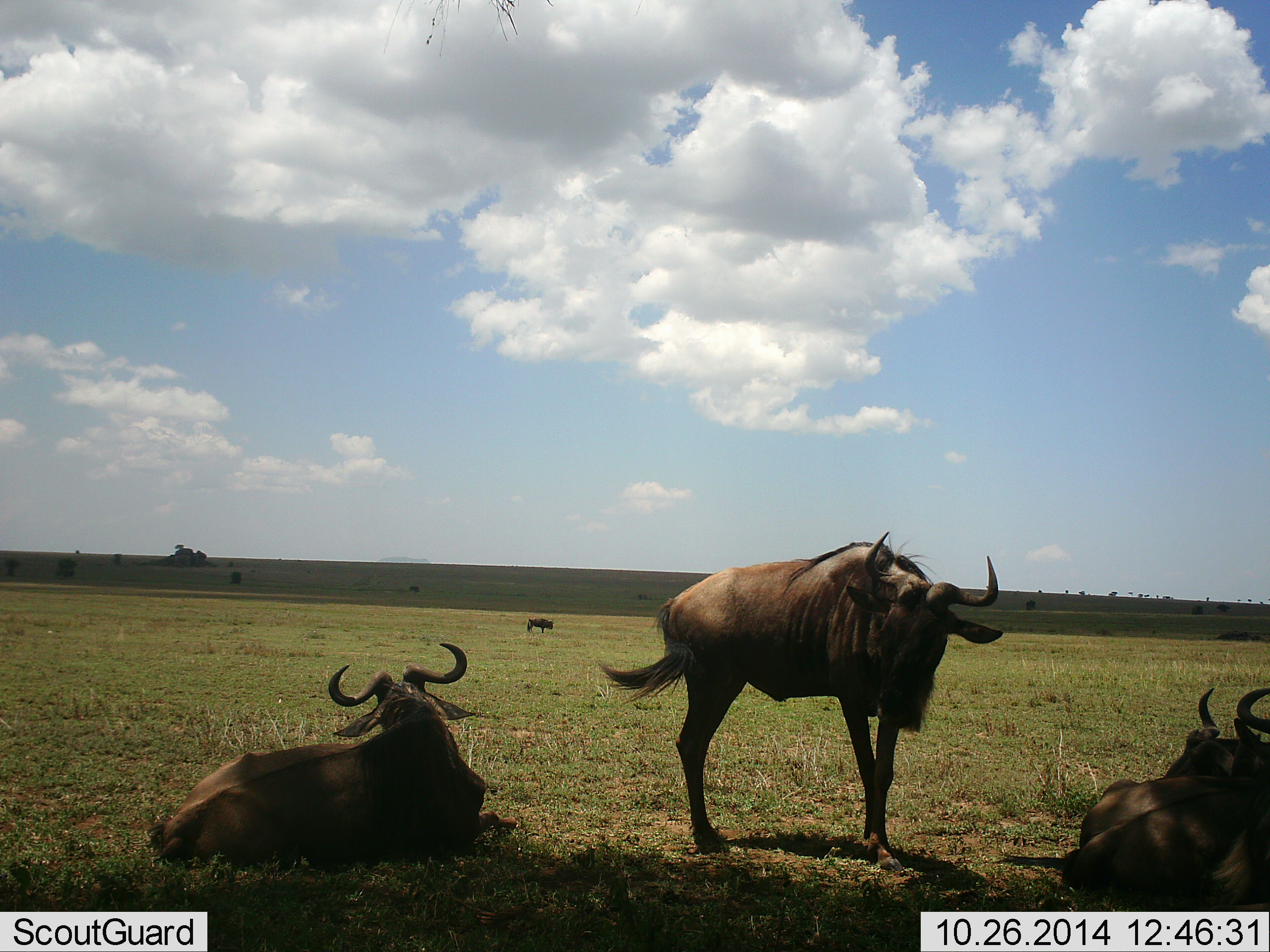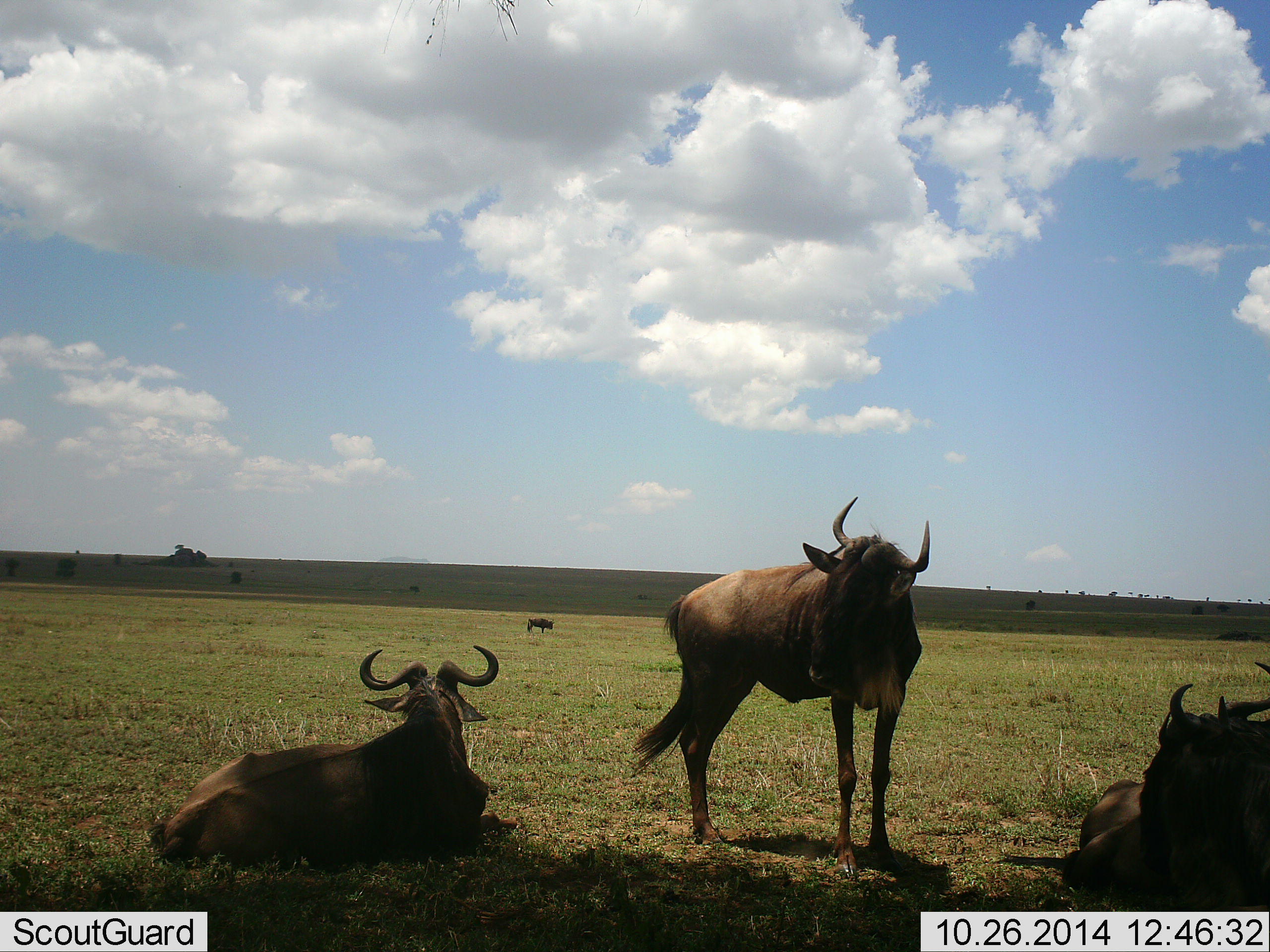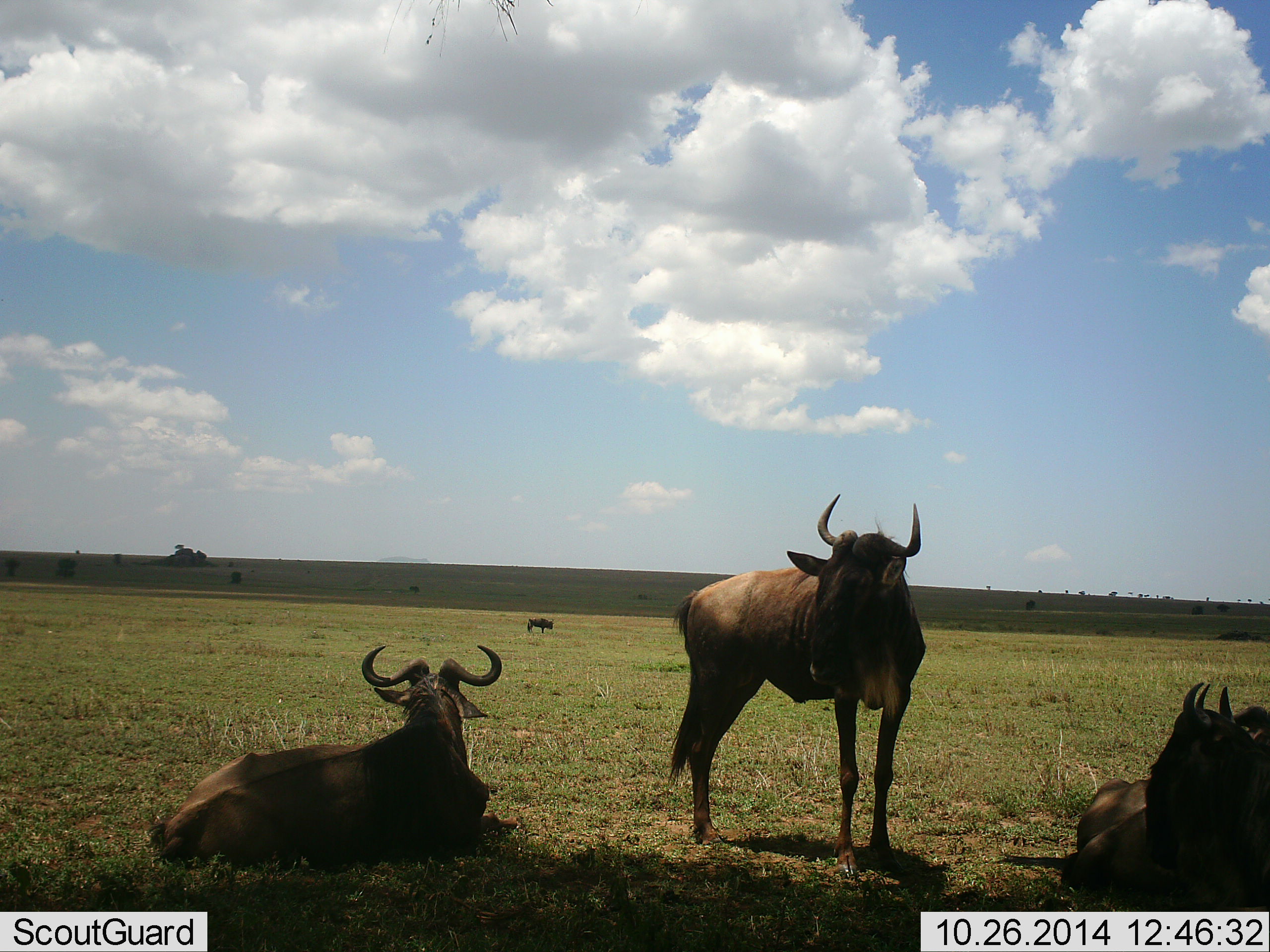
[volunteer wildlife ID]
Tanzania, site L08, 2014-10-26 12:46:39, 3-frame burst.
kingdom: Animalia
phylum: Chordata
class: Mammalia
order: Artiodactyla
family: Bovidae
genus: Connochaetes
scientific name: Connochaetes taurinus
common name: blue wildebeest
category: wildebeest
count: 4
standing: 90%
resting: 90%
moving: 20%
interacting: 0%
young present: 0%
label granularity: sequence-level